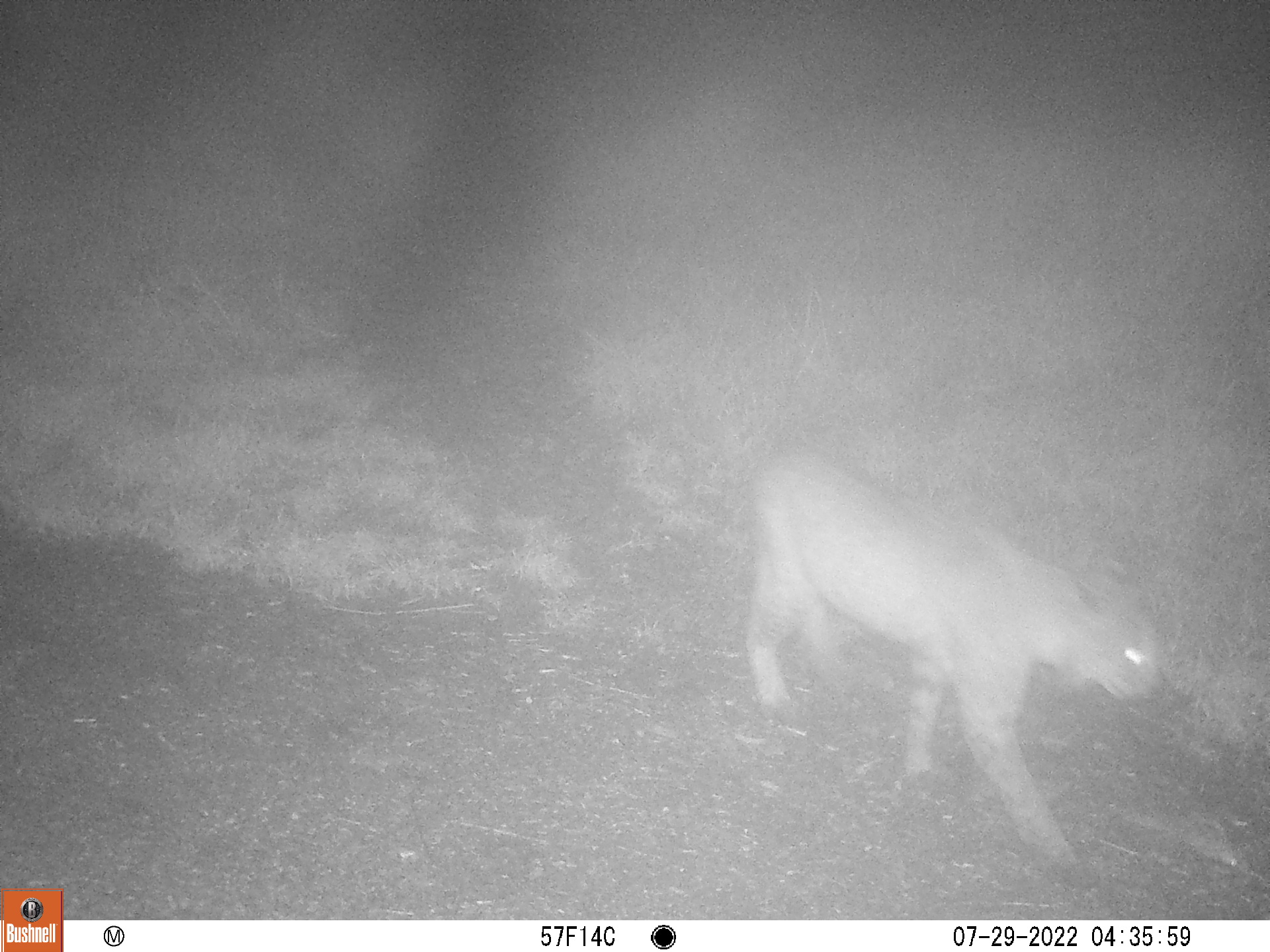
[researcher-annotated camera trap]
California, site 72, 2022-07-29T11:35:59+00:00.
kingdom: Animalia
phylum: Chordata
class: Mammalia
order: Carnivora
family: Felidae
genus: Lynx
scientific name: Lynx rufus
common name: bobcat